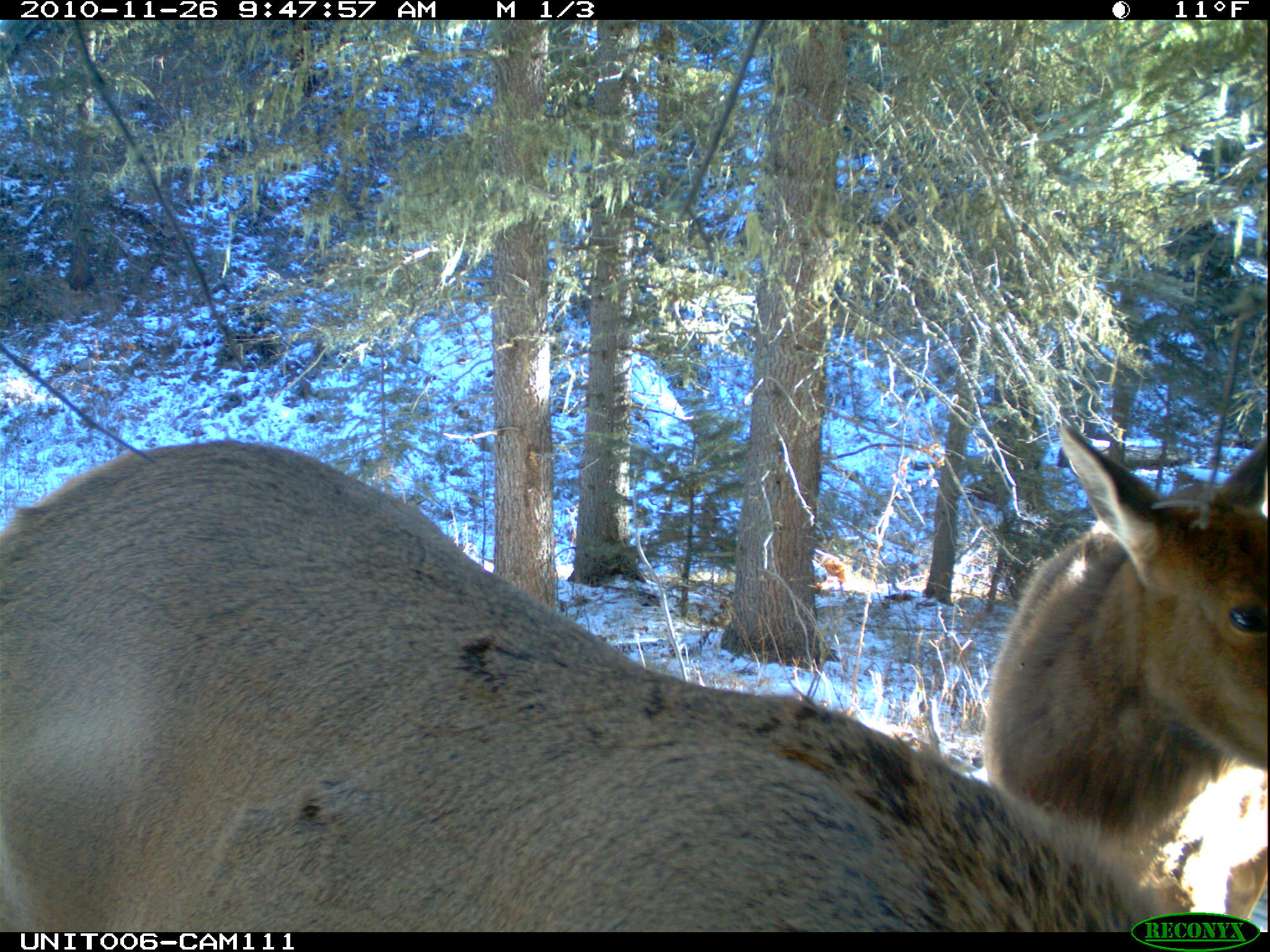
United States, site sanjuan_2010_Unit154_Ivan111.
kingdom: Animalia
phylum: Chordata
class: Mammalia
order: Artiodactyla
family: Cervidae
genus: Cervus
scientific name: Cervus elaphus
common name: red deer